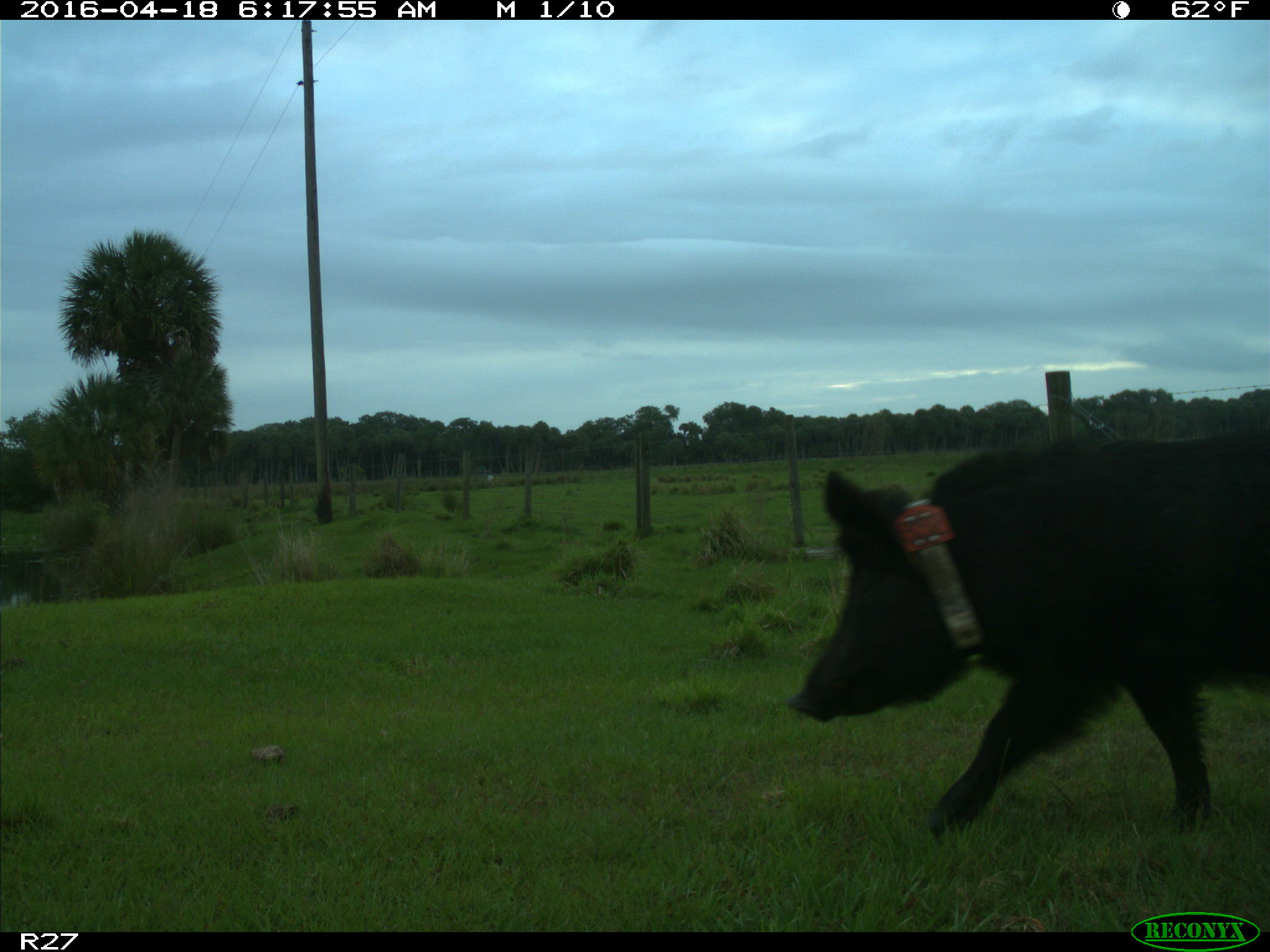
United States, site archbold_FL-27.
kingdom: Animalia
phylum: Chordata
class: Mammalia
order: Artiodactyla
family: Suidae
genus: Sus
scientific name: Sus scrofa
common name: wild boar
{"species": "Sus scrofa (wild boar)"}